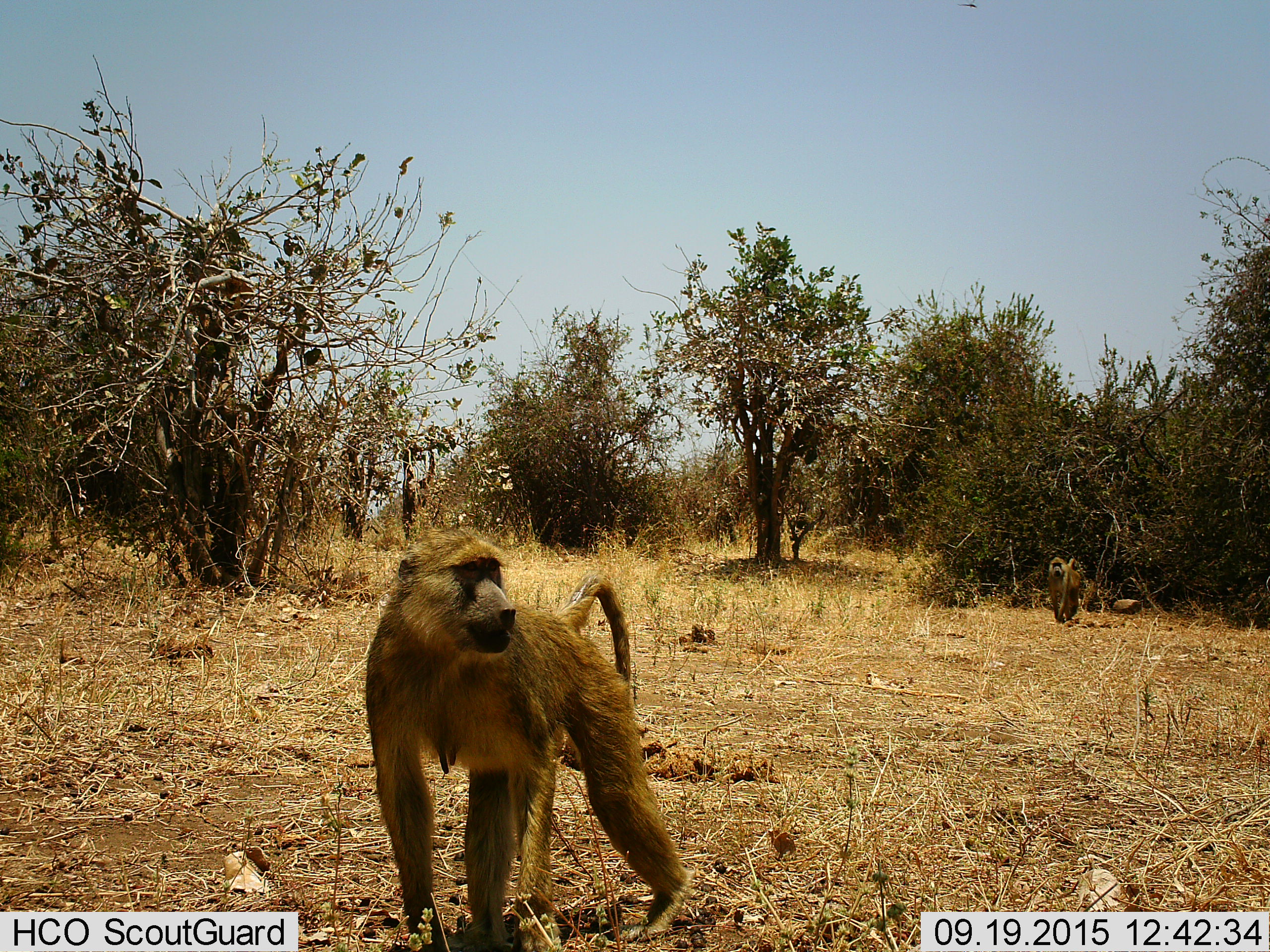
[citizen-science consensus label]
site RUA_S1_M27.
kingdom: Animalia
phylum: Chordata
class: Mammalia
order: Primates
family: Cercopithecidae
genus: Papio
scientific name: Papio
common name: baboon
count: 2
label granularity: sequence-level